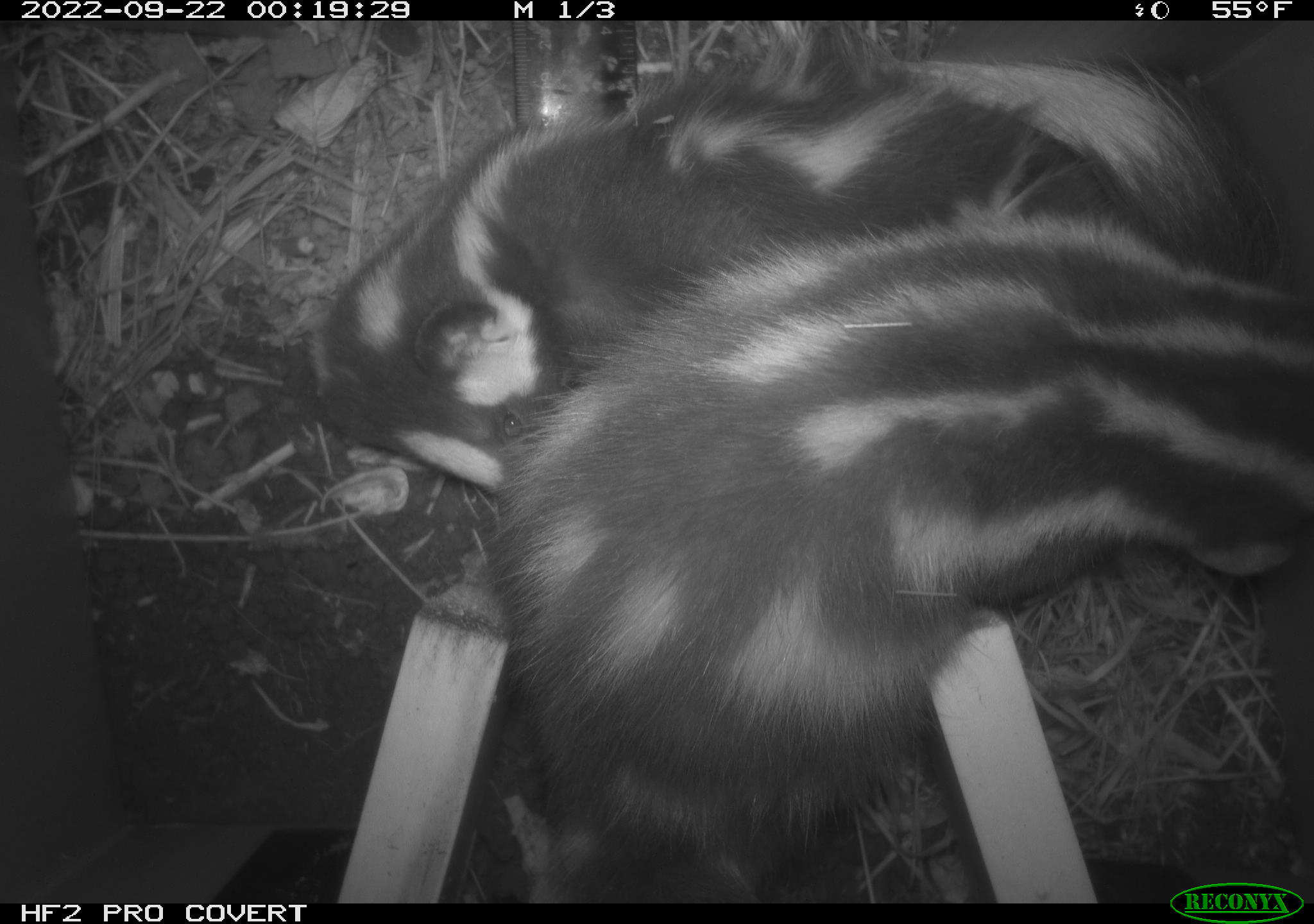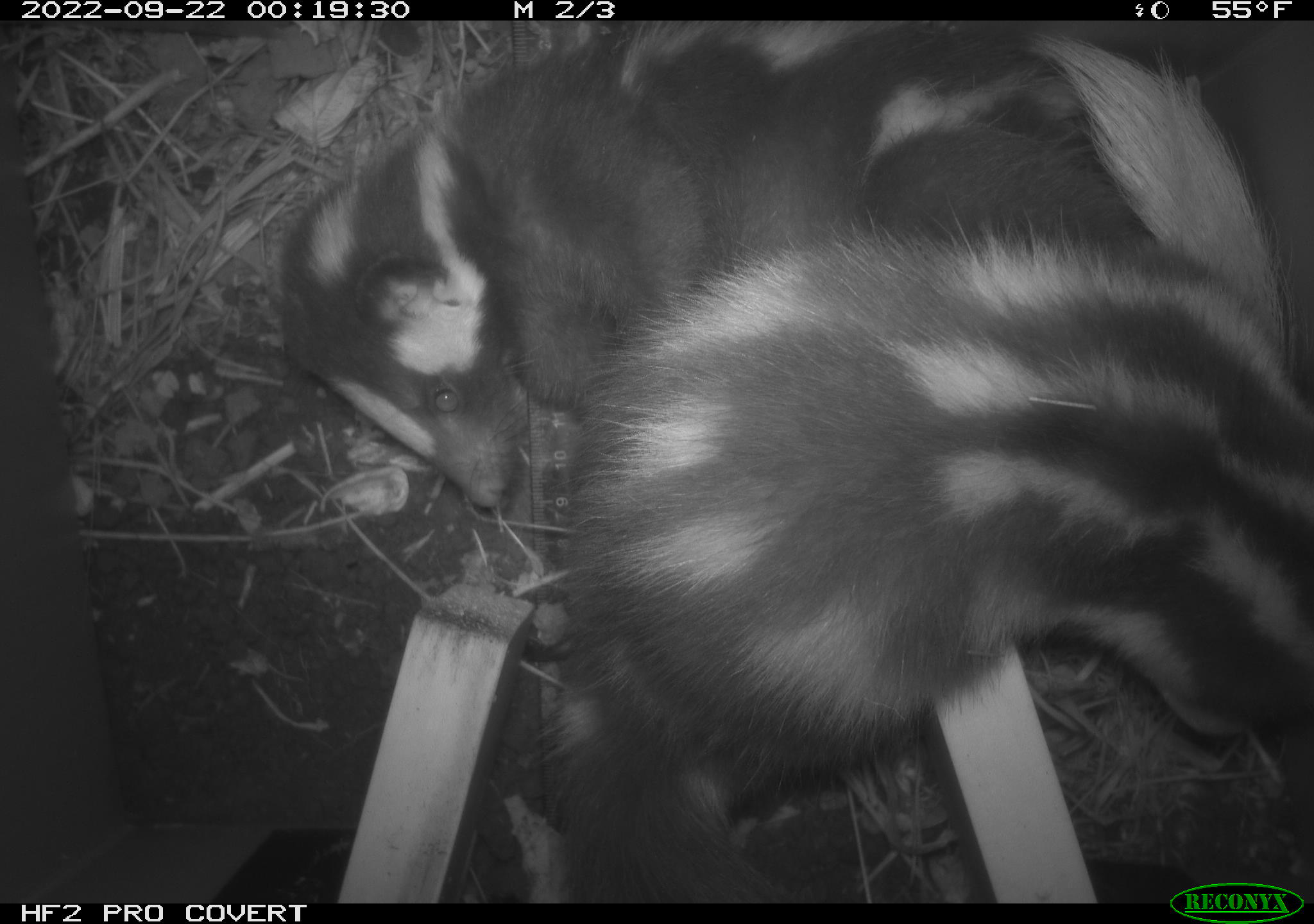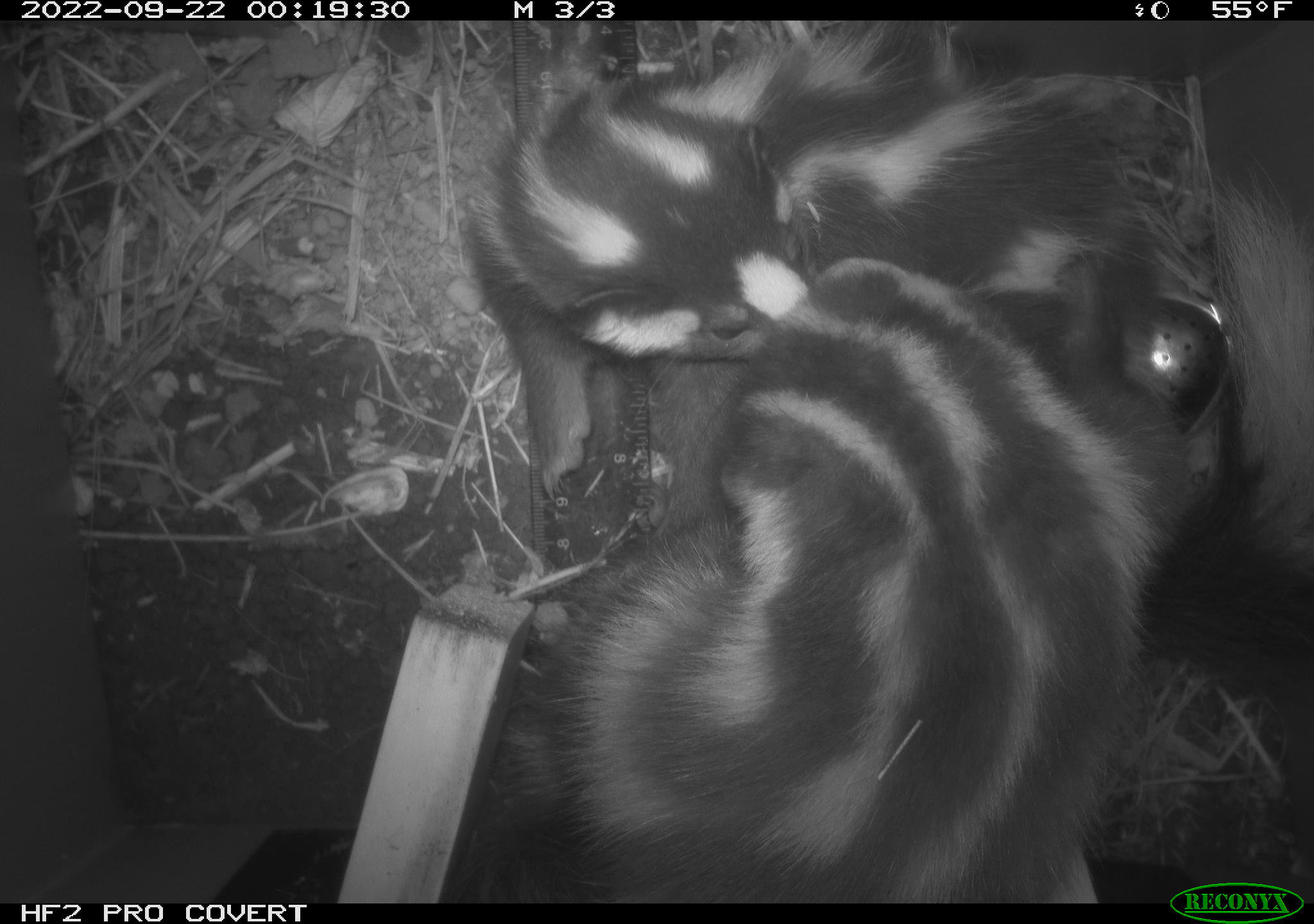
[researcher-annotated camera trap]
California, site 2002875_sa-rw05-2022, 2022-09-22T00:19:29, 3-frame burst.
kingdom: Animalia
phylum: Chordata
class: Mammalia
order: Carnivora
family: Mephitidae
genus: Spilogale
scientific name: Spilogale gracilis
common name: western spotted skunk